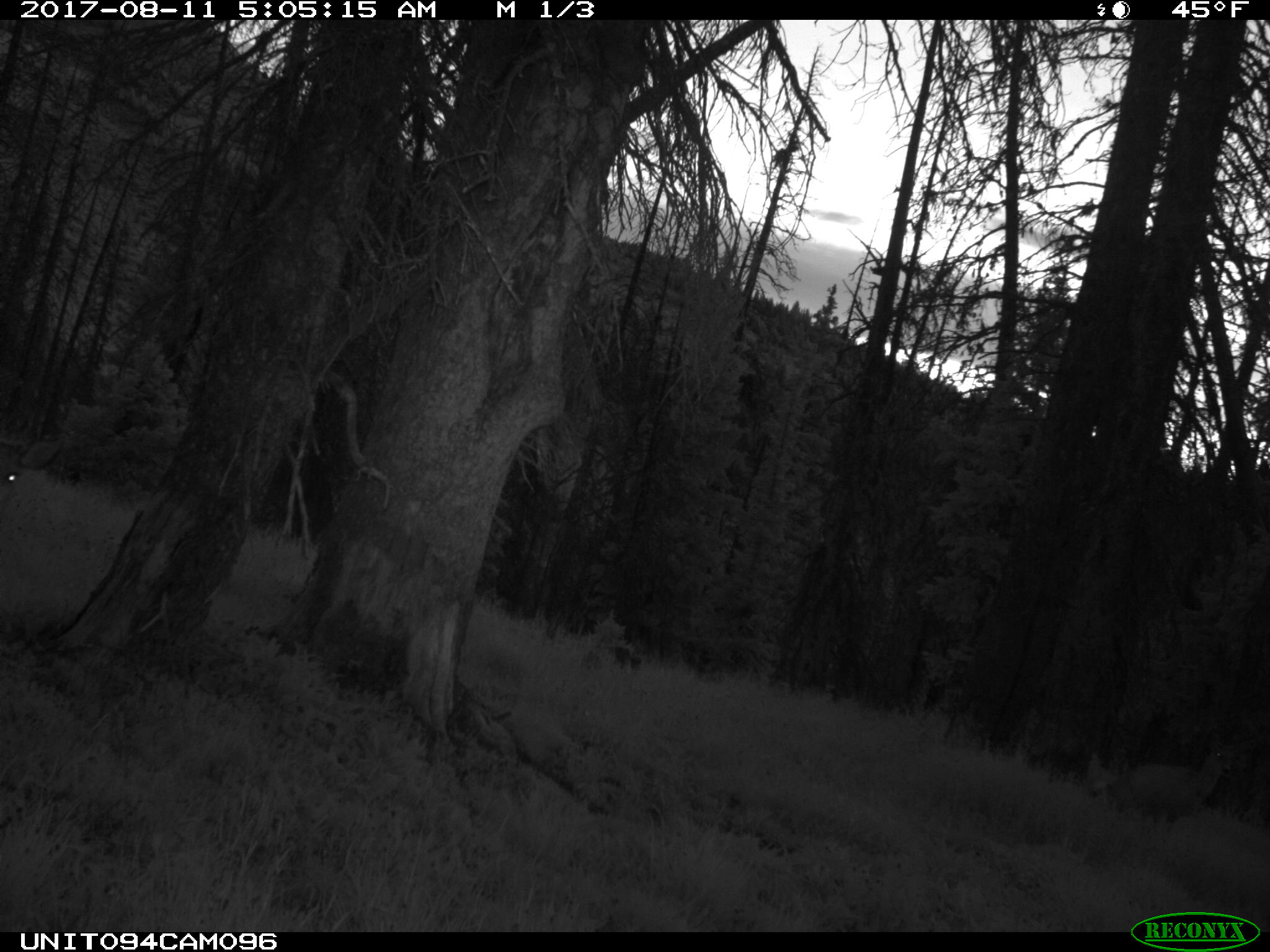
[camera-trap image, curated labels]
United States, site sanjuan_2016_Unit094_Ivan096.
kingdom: Animalia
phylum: Chordata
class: Mammalia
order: Artiodactyla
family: Cervidae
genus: Odocoileus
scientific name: Odocoileus hemionus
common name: mule deer